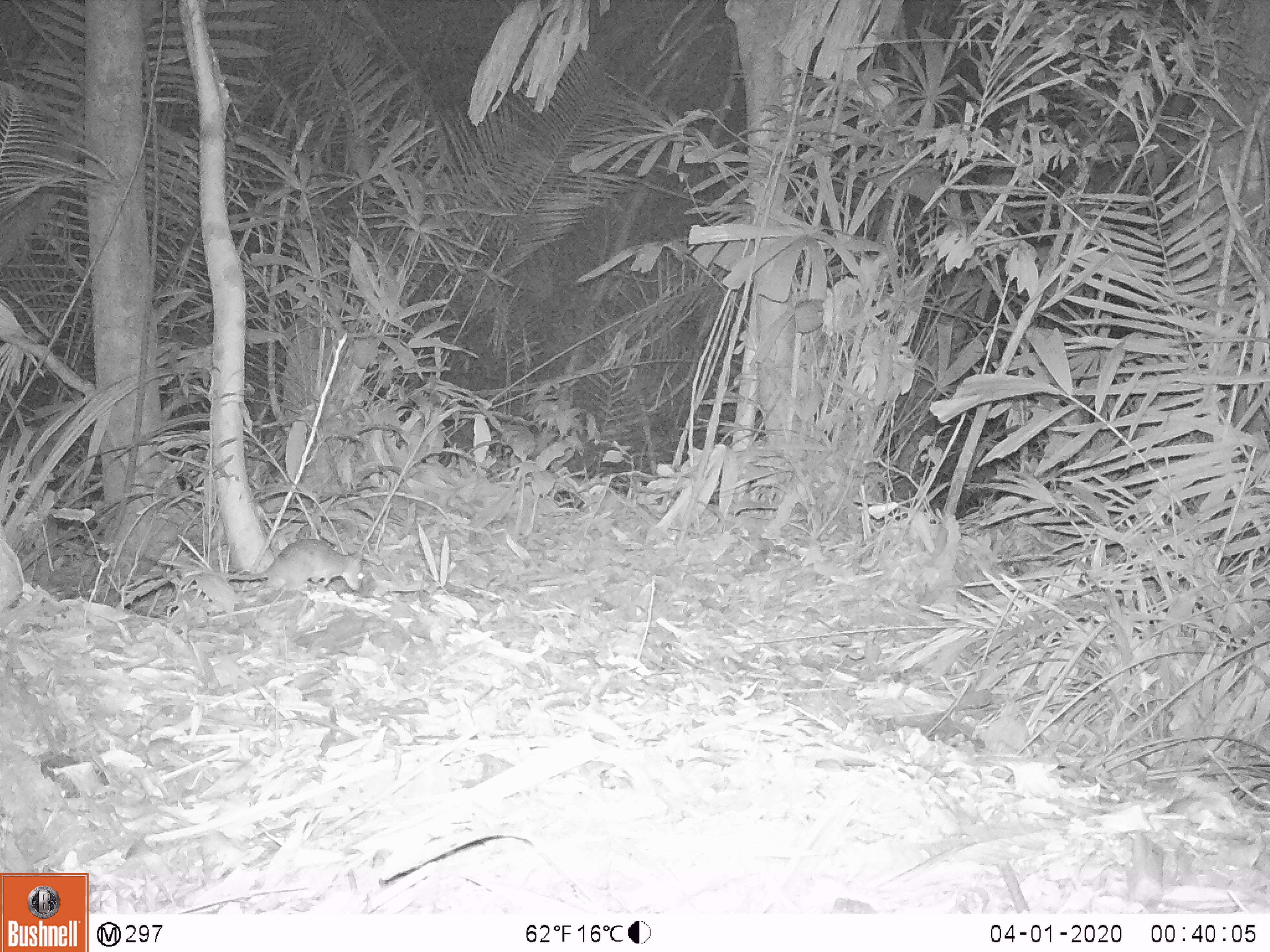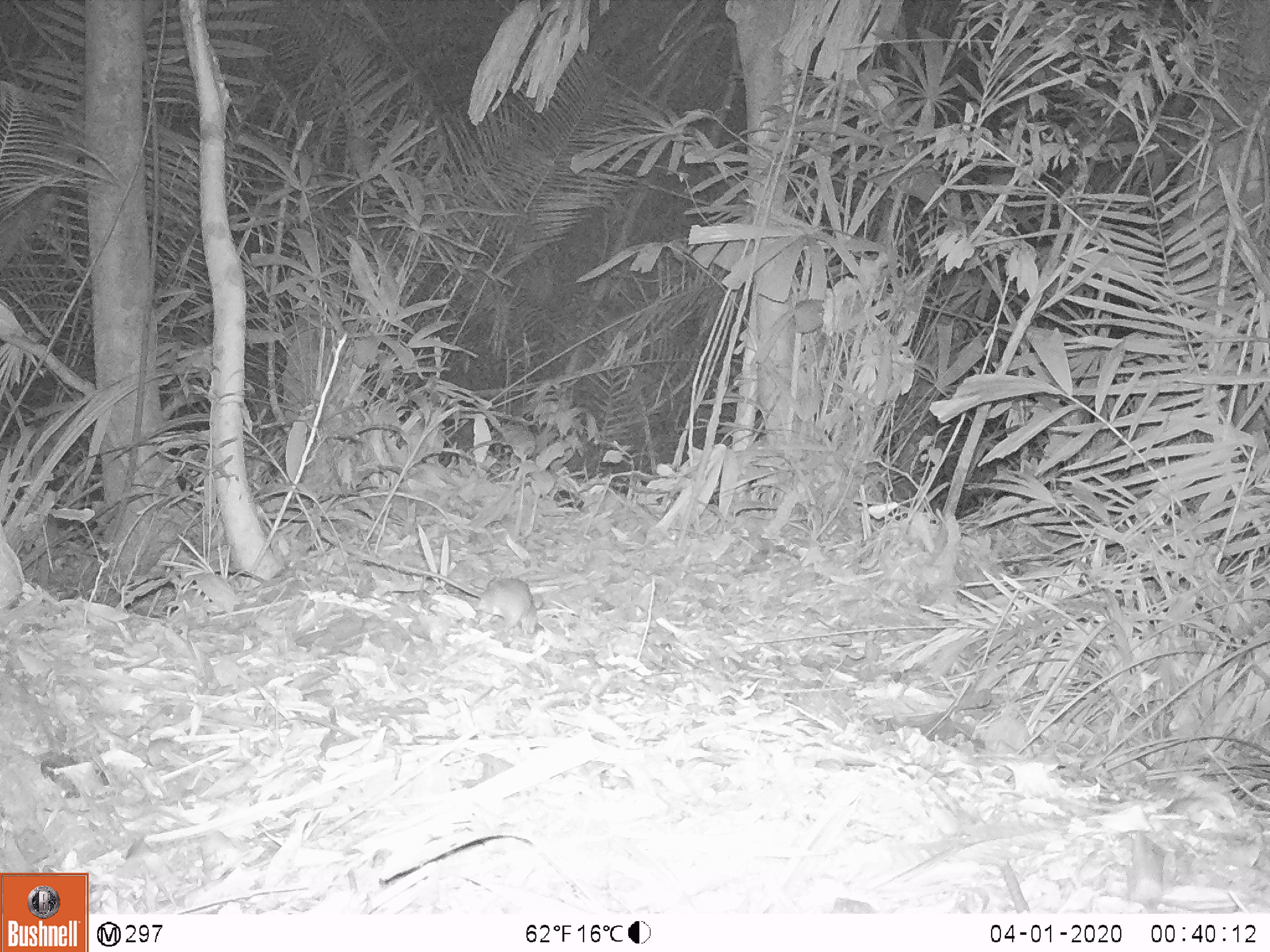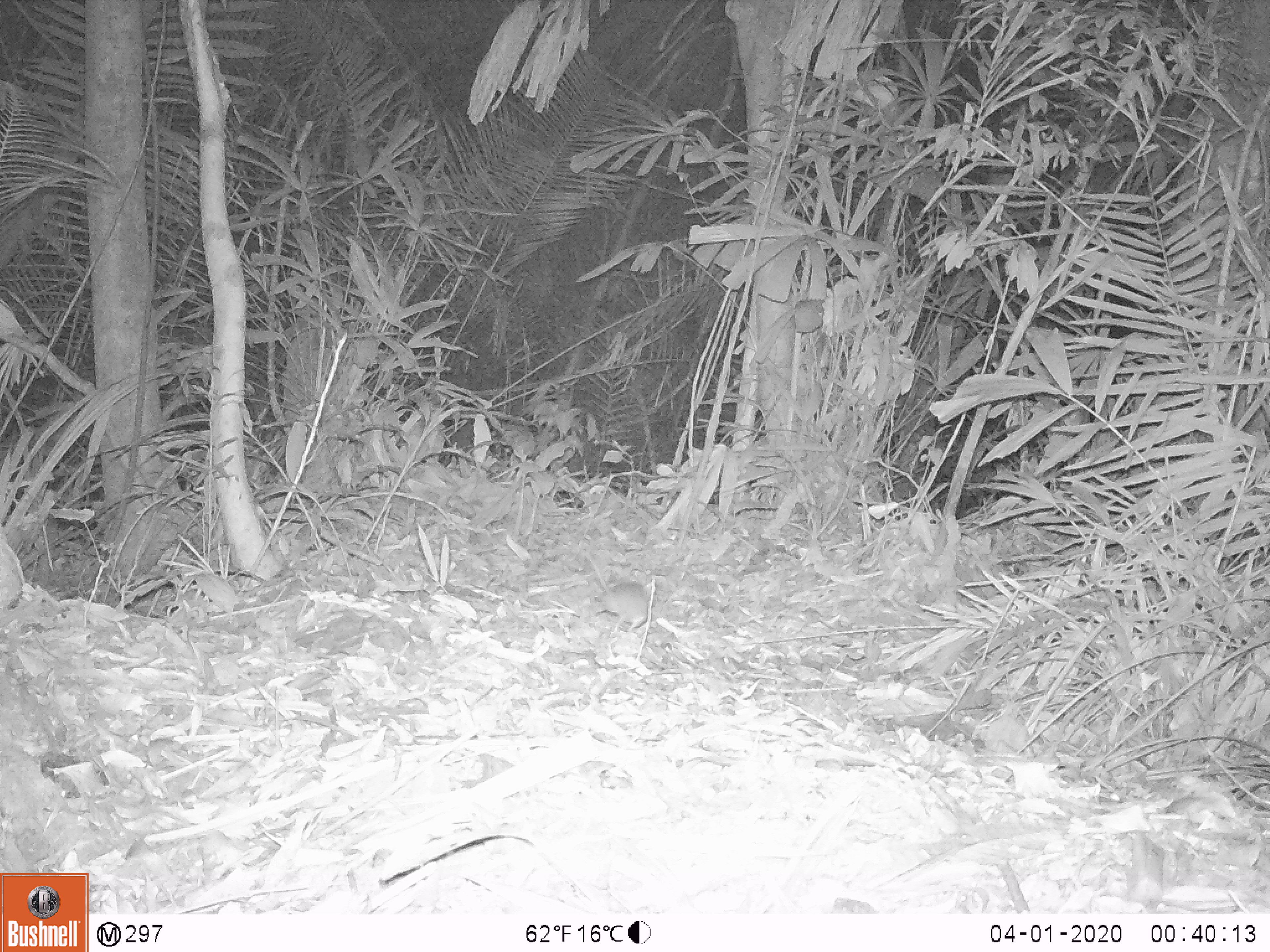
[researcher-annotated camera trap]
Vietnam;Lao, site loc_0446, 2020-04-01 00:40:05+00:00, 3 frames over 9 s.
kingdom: Animalia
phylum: Chordata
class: Mammalia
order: Rodentia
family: Muridae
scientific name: Muridae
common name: old-world mice and rats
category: unidentified murid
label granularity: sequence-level